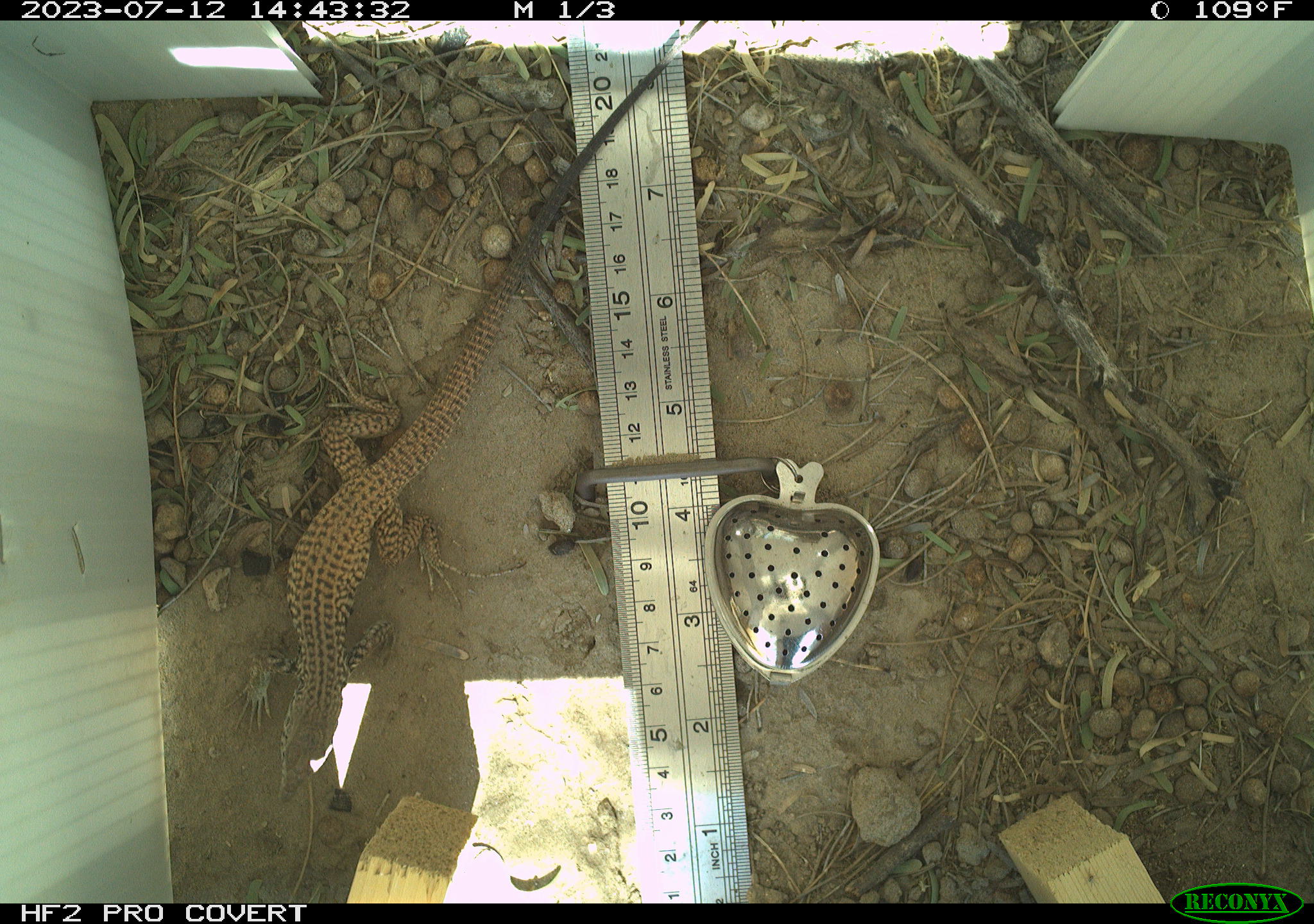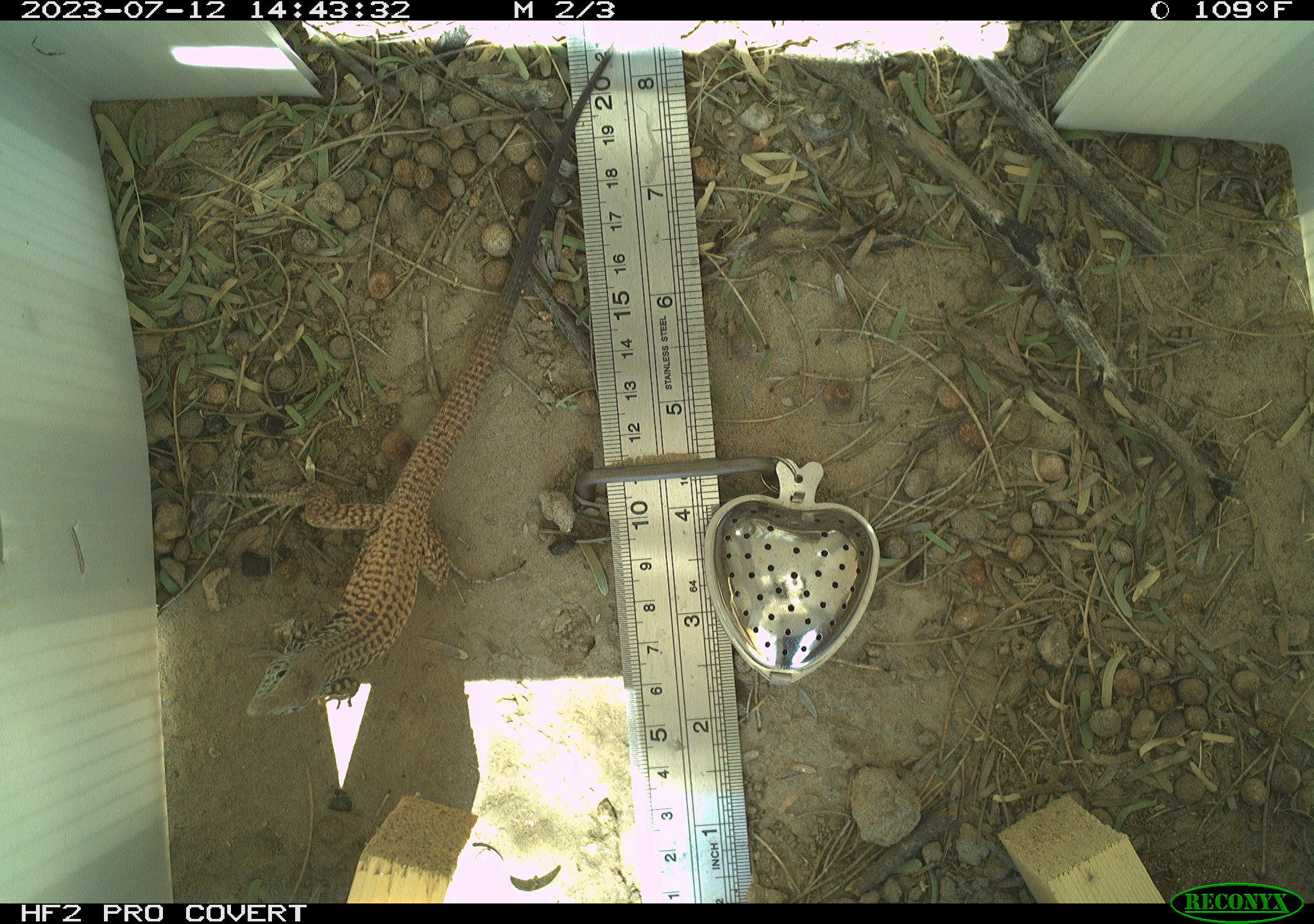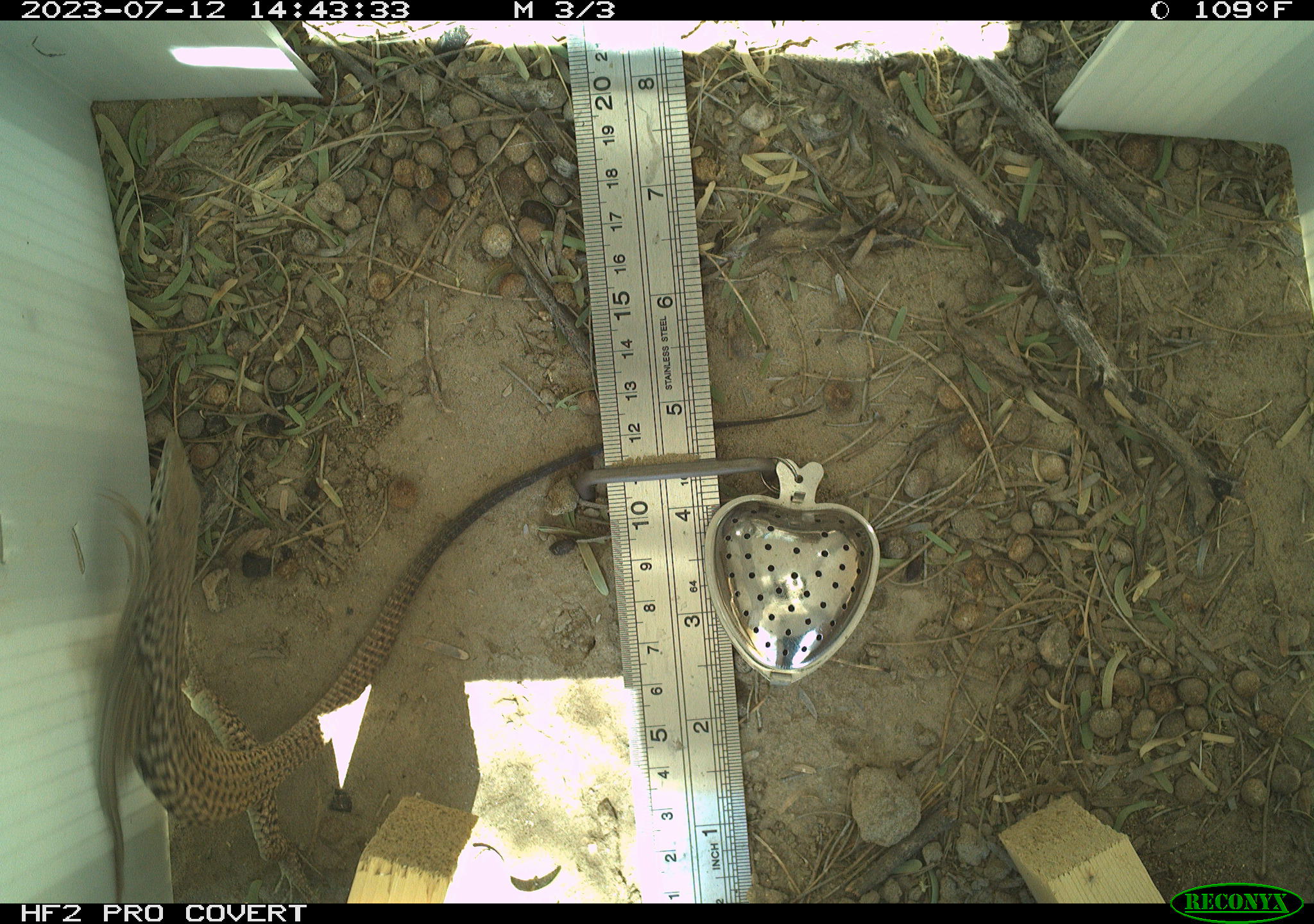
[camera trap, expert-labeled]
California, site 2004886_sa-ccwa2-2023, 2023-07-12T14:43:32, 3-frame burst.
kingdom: Animalia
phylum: Chordata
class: Reptilia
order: Squamata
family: Teiidae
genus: Aspidoscelis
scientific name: Aspidoscelis tigris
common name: western whiptail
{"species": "western whiptail (Aspidoscelis tigris)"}